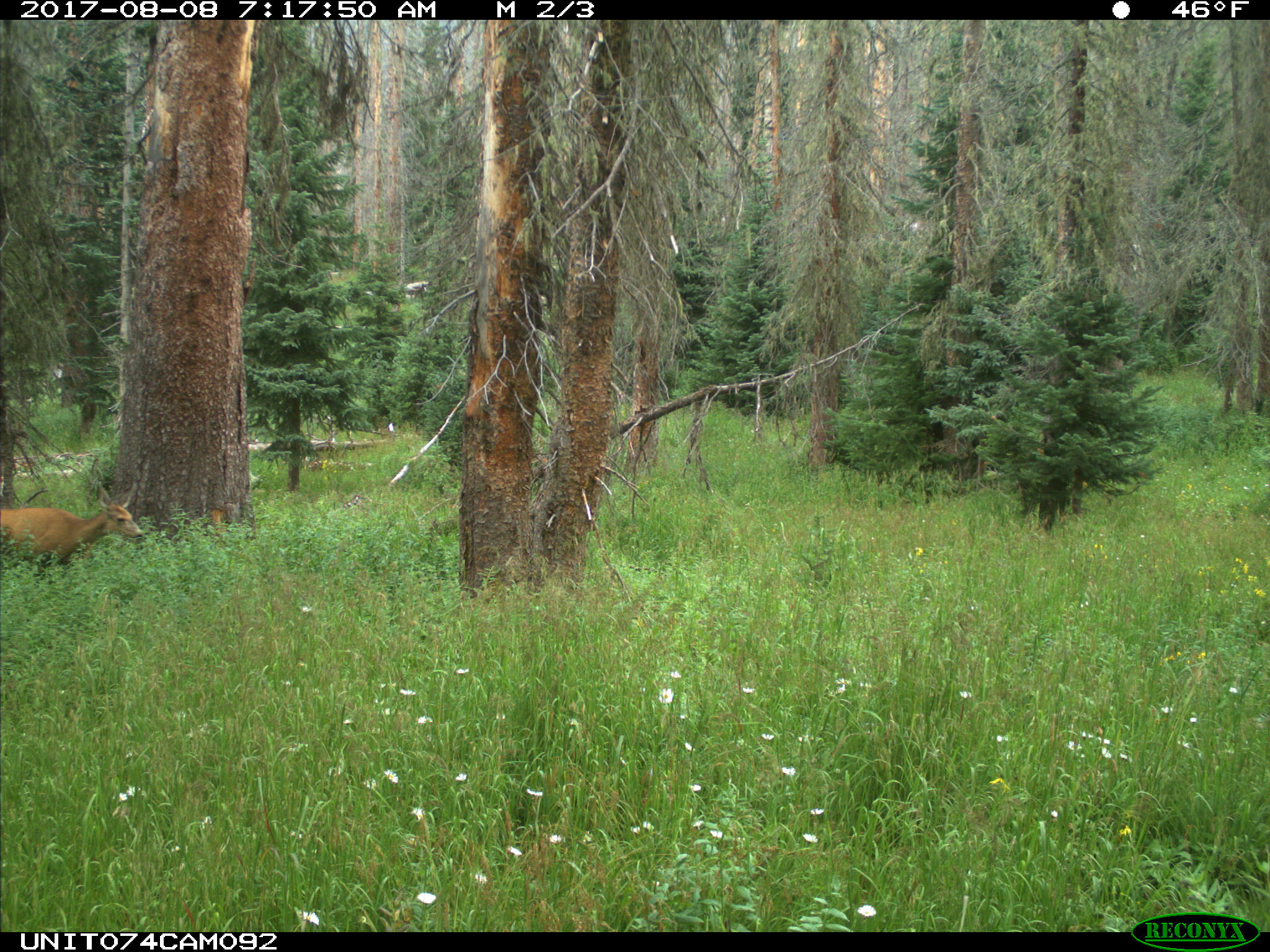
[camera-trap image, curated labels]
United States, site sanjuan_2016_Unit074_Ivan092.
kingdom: Animalia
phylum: Chordata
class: Mammalia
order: Artiodactyla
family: Cervidae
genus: Odocoileus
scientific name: Odocoileus hemionus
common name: mule deer